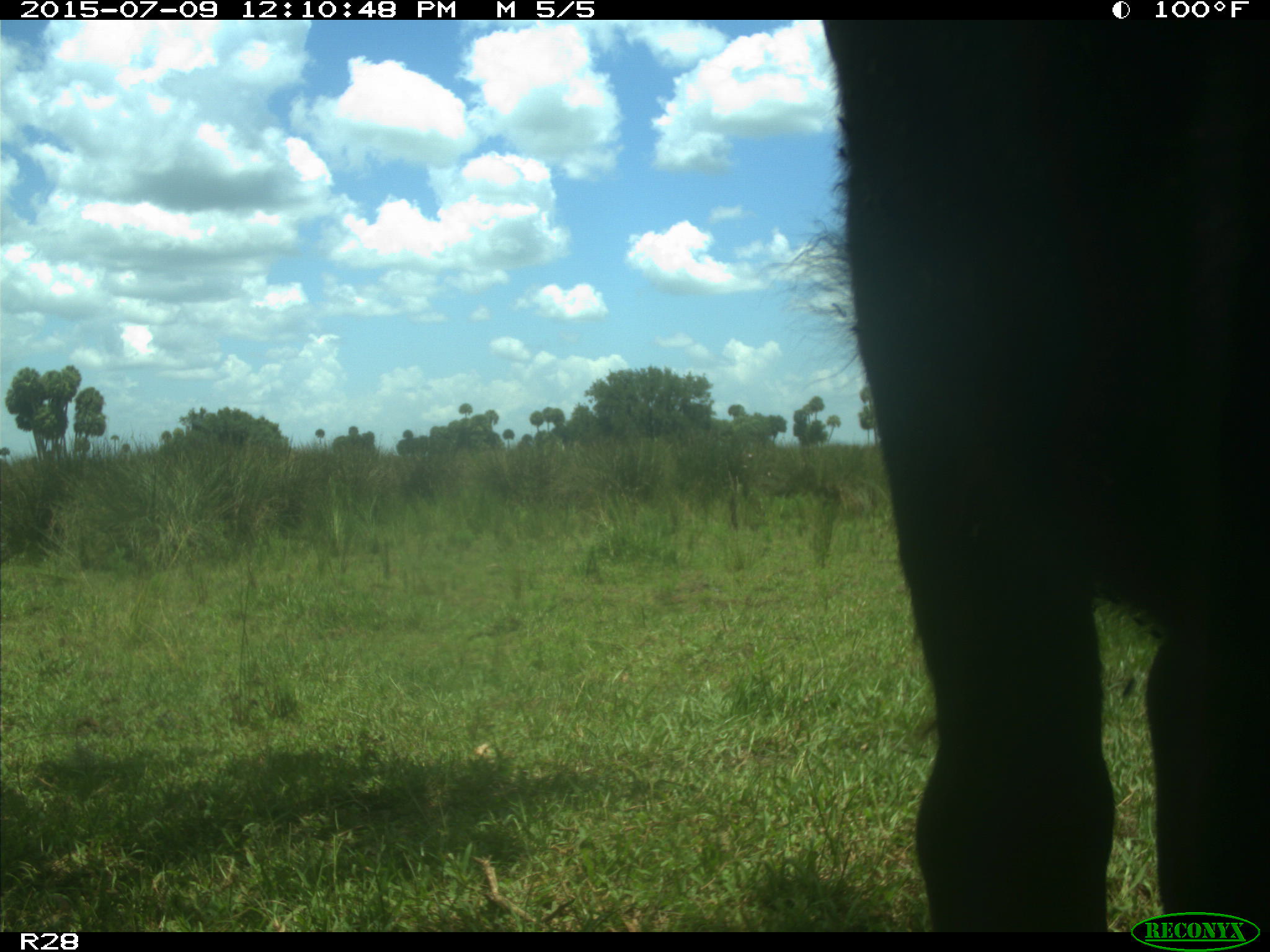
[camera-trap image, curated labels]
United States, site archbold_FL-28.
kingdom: Animalia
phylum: Chordata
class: Mammalia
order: Artiodactyla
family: Bovidae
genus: Bos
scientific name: Bos taurus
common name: domestic cow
Bos taurus (domestic cow).